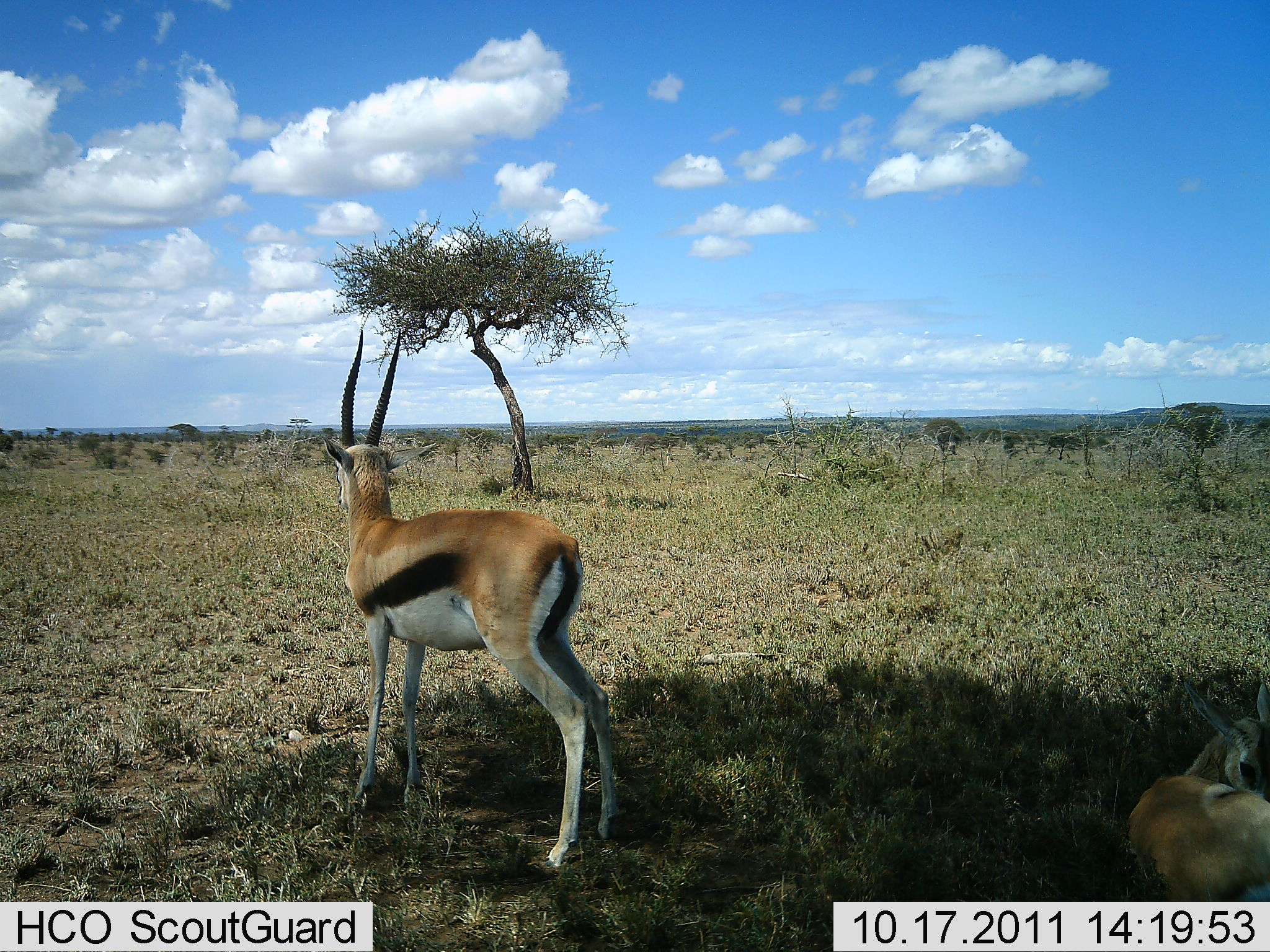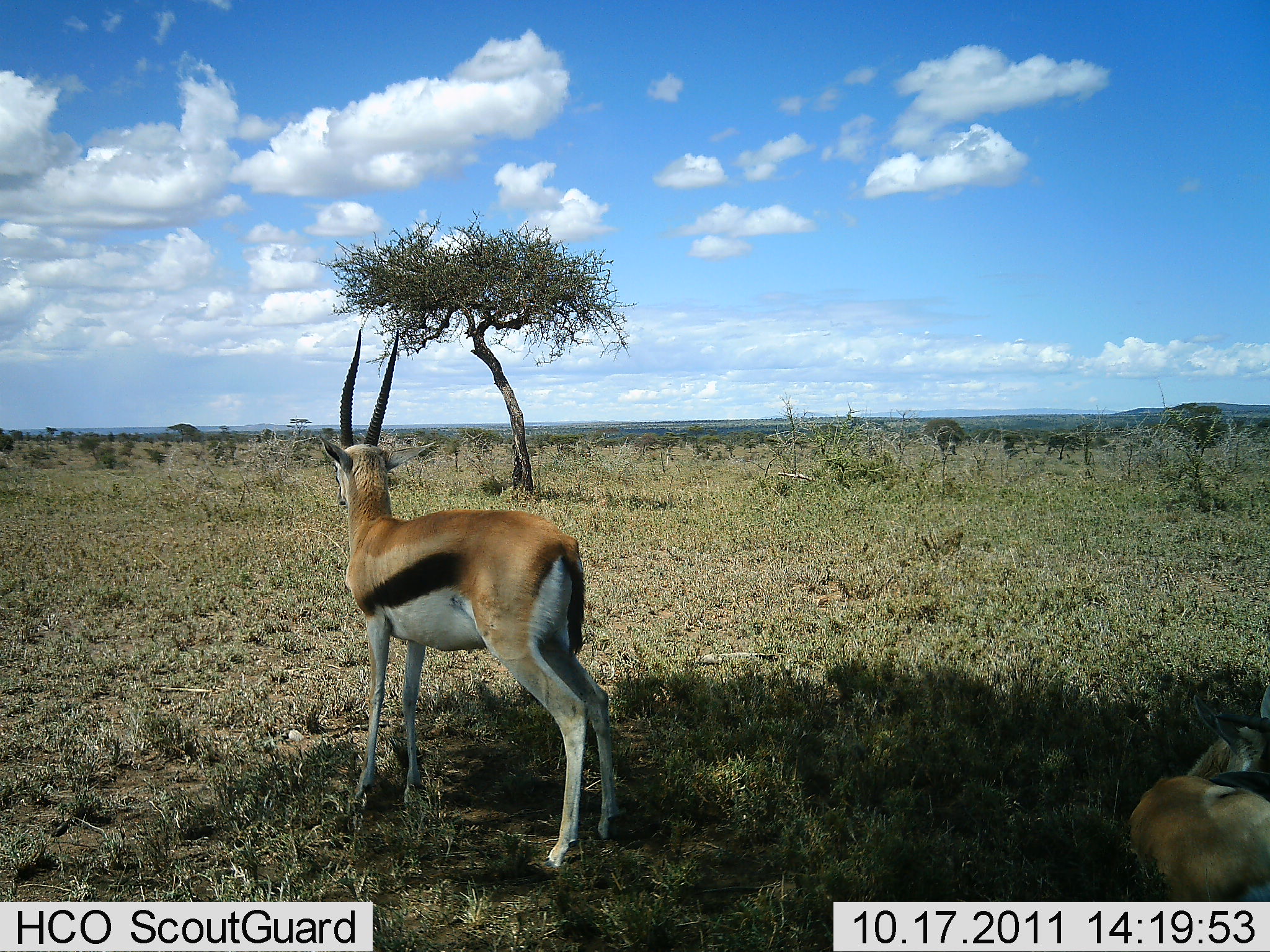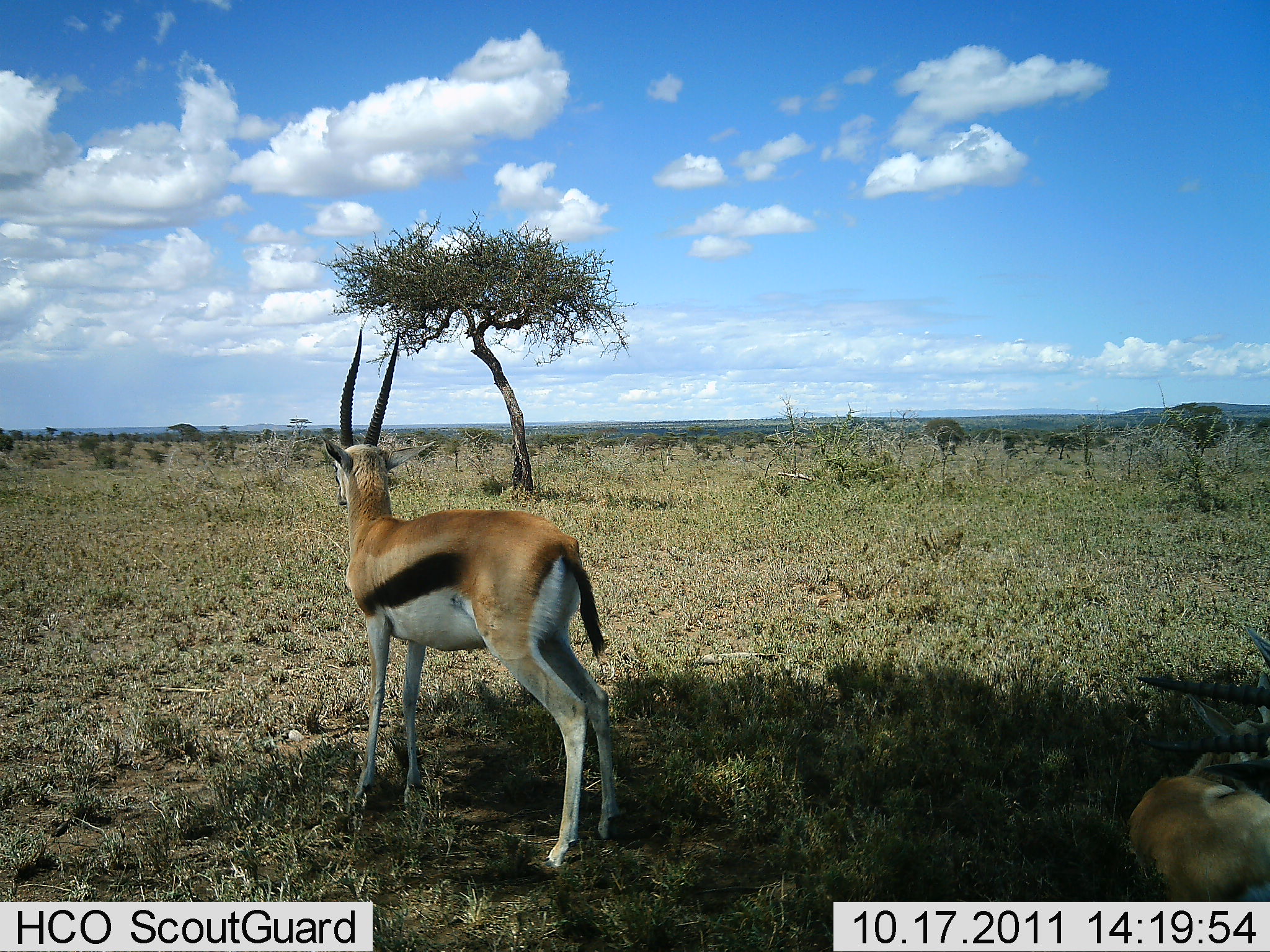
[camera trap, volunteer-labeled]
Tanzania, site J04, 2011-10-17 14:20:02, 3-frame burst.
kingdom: Animalia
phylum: Chordata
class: Mammalia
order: Artiodactyla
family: Bovidae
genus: Eudorcas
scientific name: Eudorcas thomsonii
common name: thomson's gazelle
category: gazellethomsons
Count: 2.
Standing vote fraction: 93%.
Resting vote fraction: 87%.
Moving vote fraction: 7%.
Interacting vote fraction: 0%.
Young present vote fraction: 13%.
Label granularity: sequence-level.